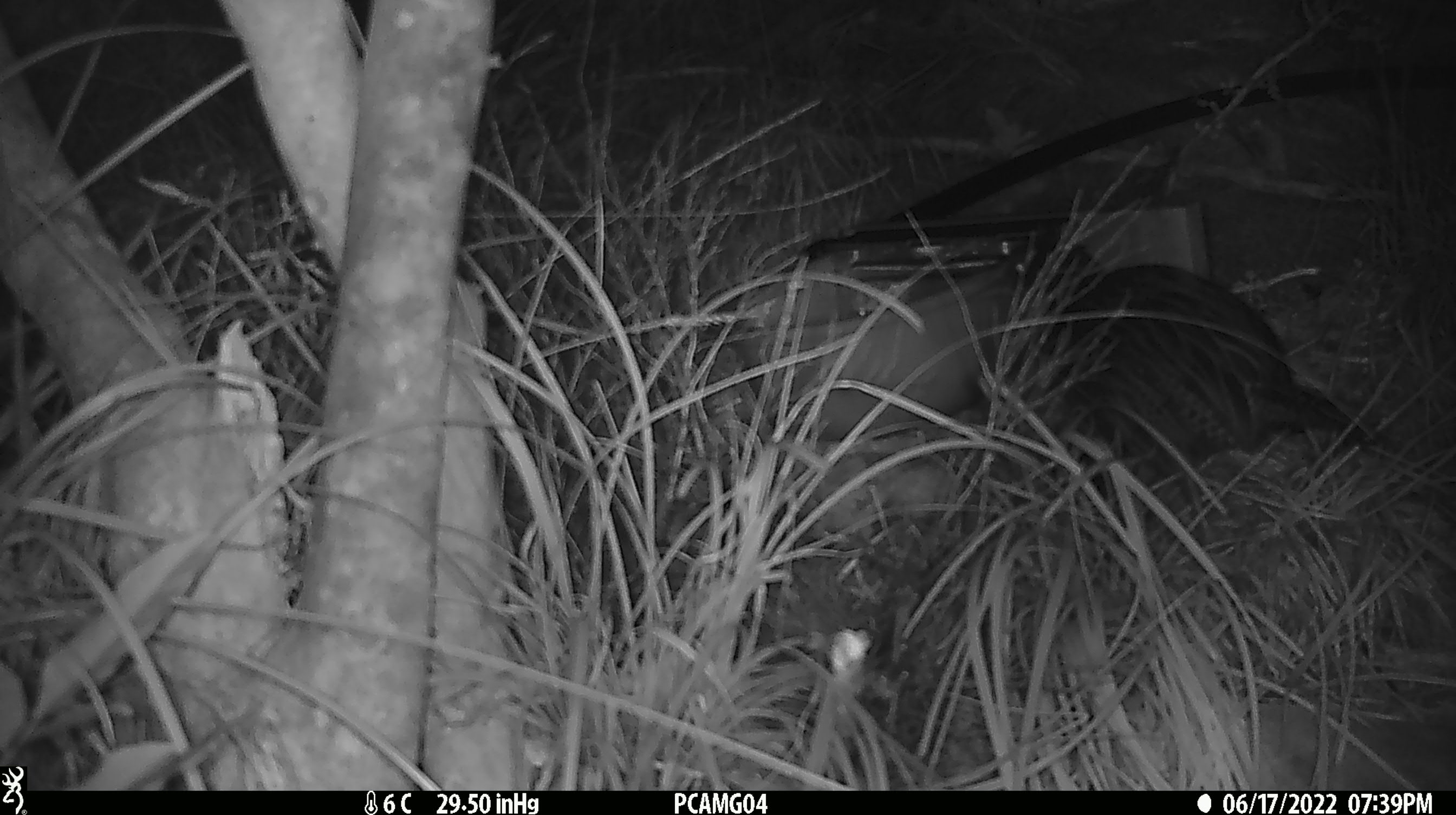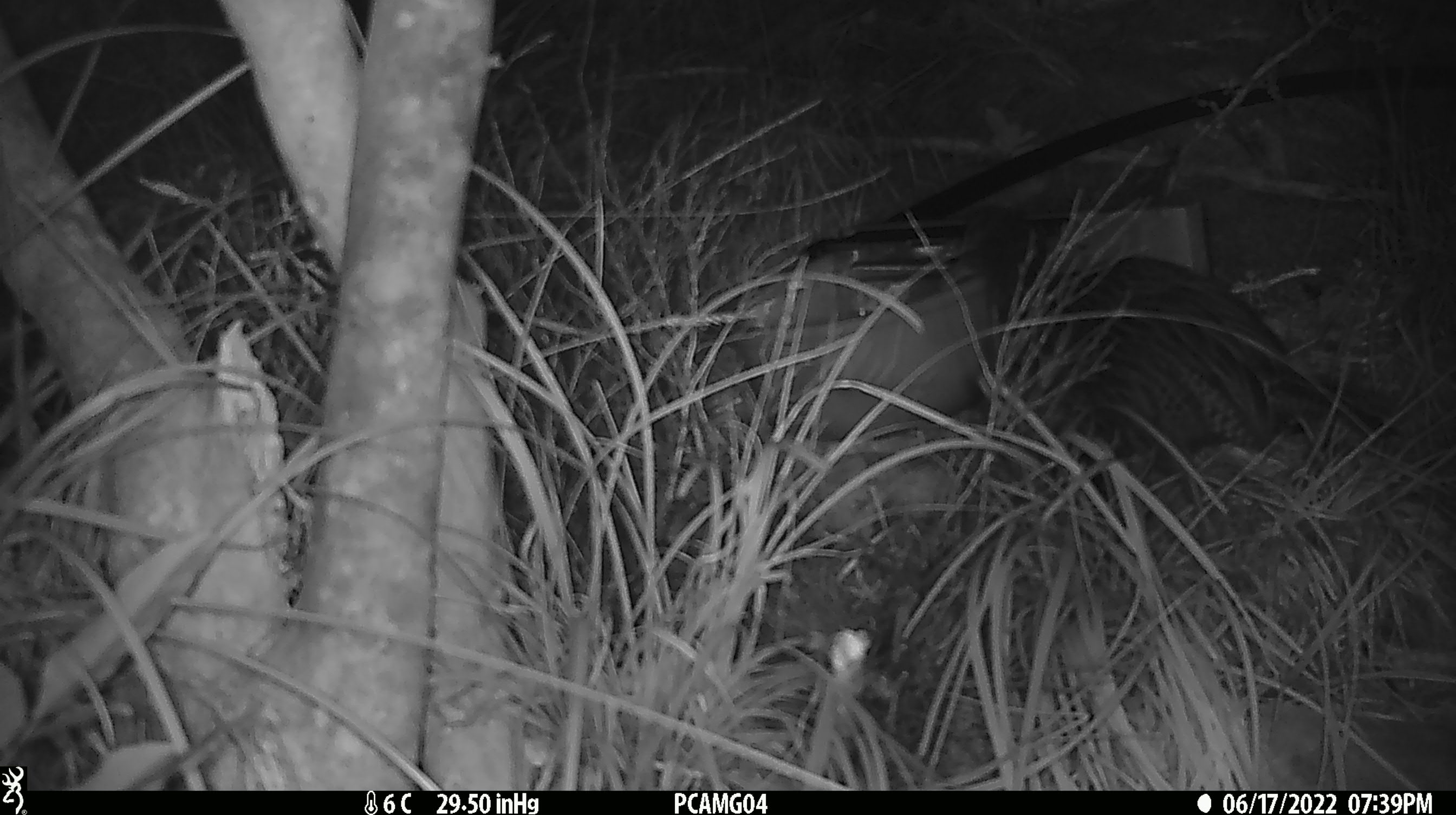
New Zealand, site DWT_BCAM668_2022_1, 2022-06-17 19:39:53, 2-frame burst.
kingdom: Animalia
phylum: Chordata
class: Aves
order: Gruiformes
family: Rallidae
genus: Gallirallus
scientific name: Gallirallus australis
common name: weka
Weka (Gallirallus australis).